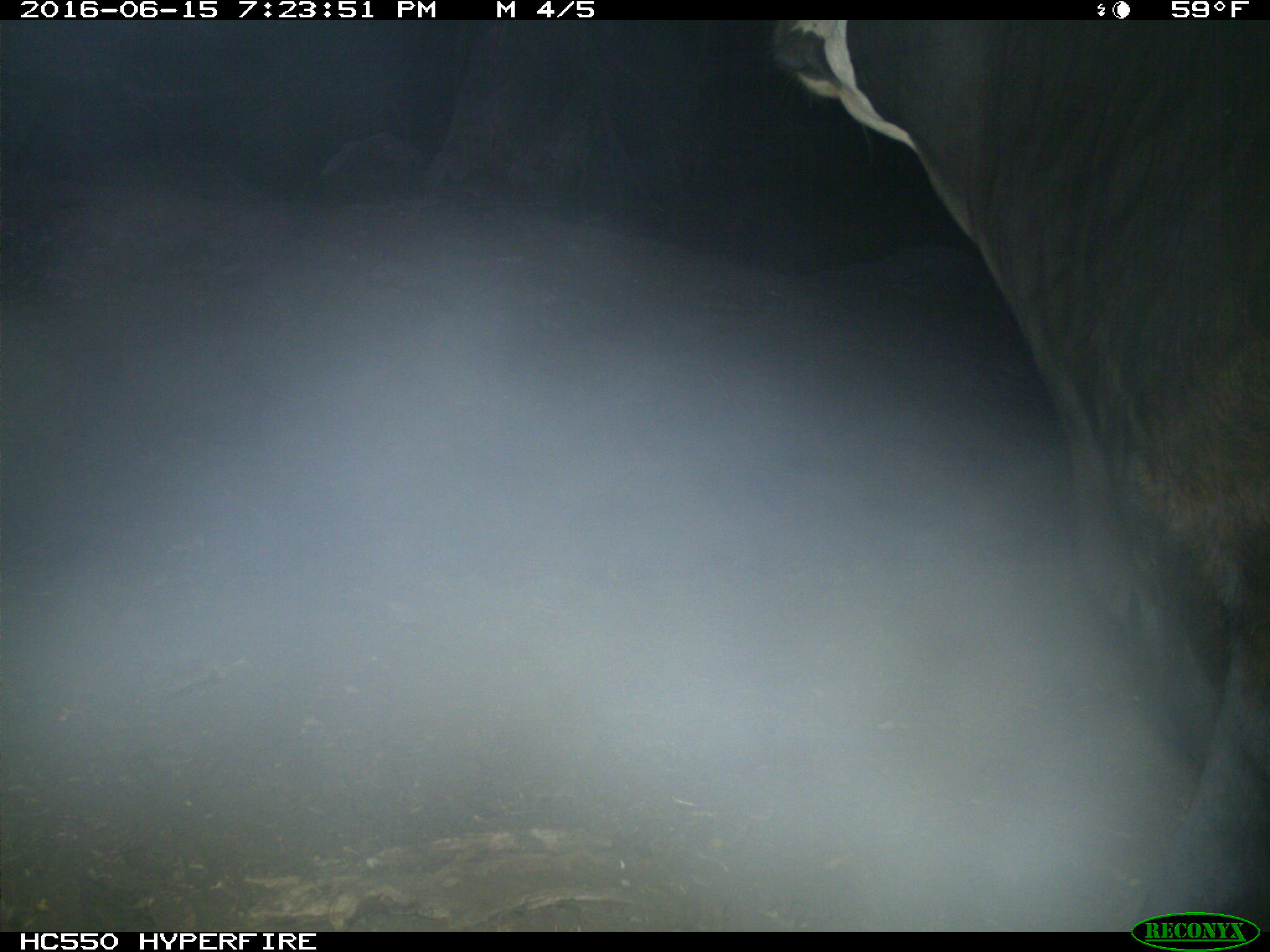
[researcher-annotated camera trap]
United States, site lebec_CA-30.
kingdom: Animalia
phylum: Chordata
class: Mammalia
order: Artiodactyla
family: Bovidae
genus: Bos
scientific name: Bos taurus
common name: domestic cow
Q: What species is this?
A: Bos taurus (domestic cow).